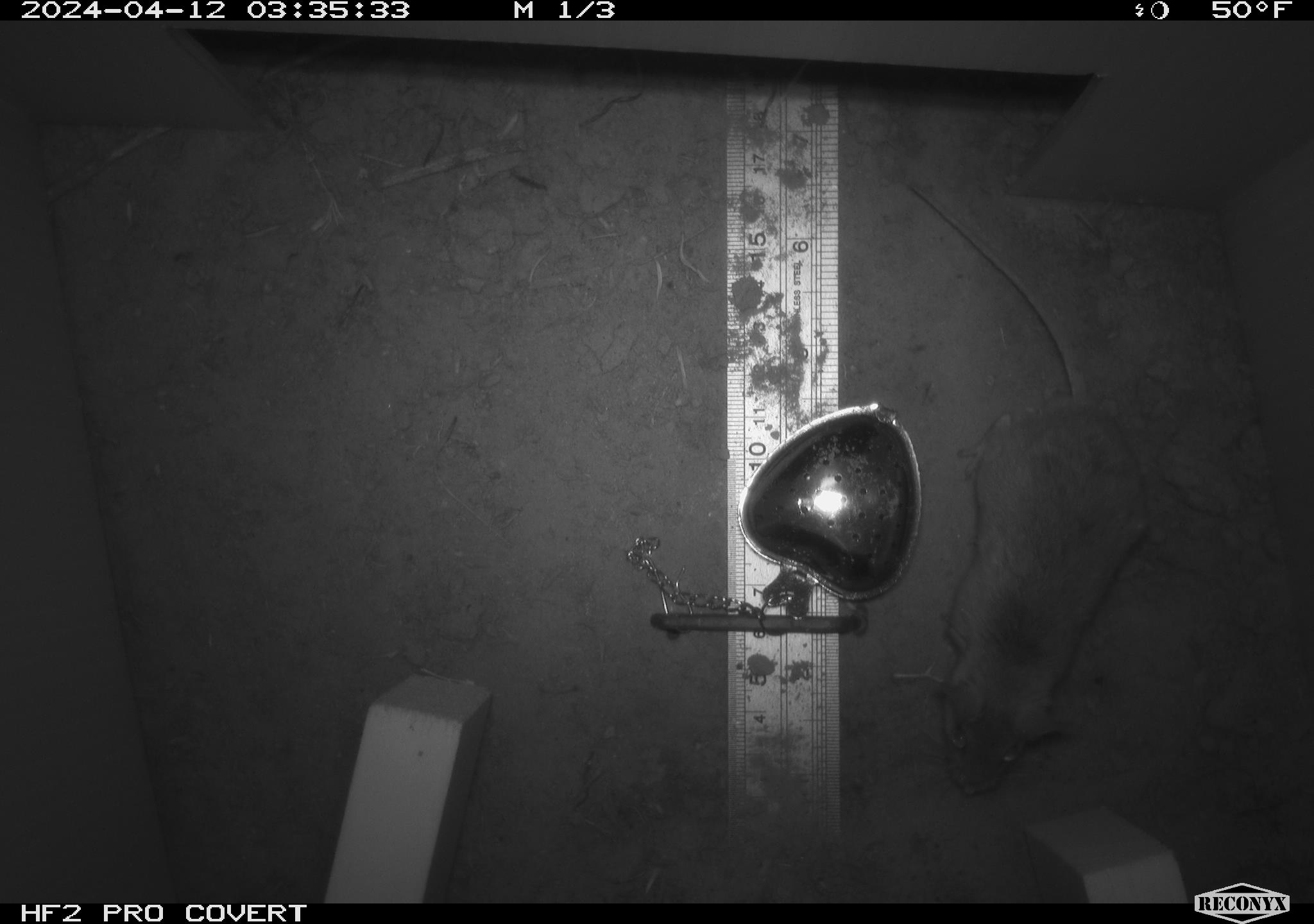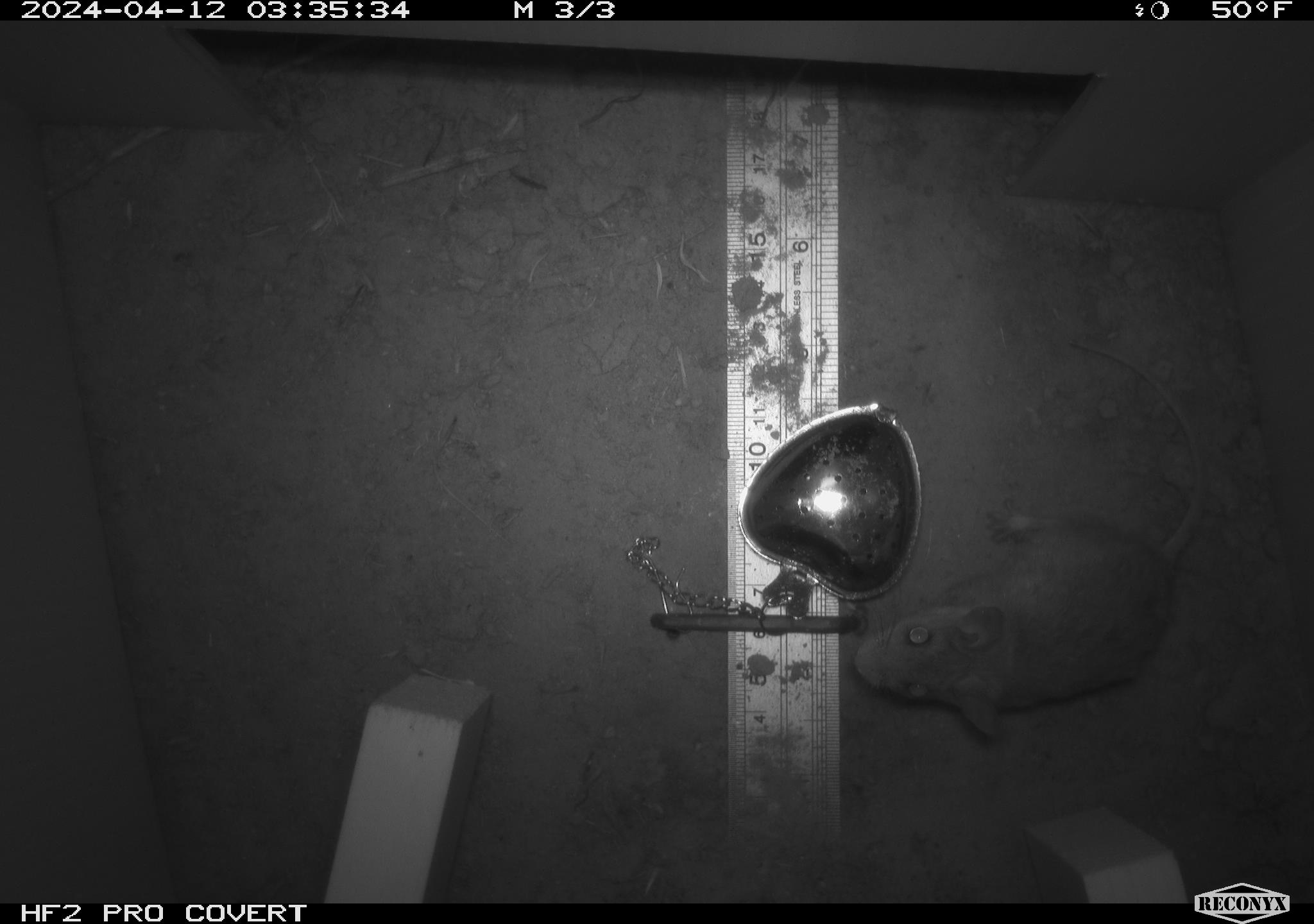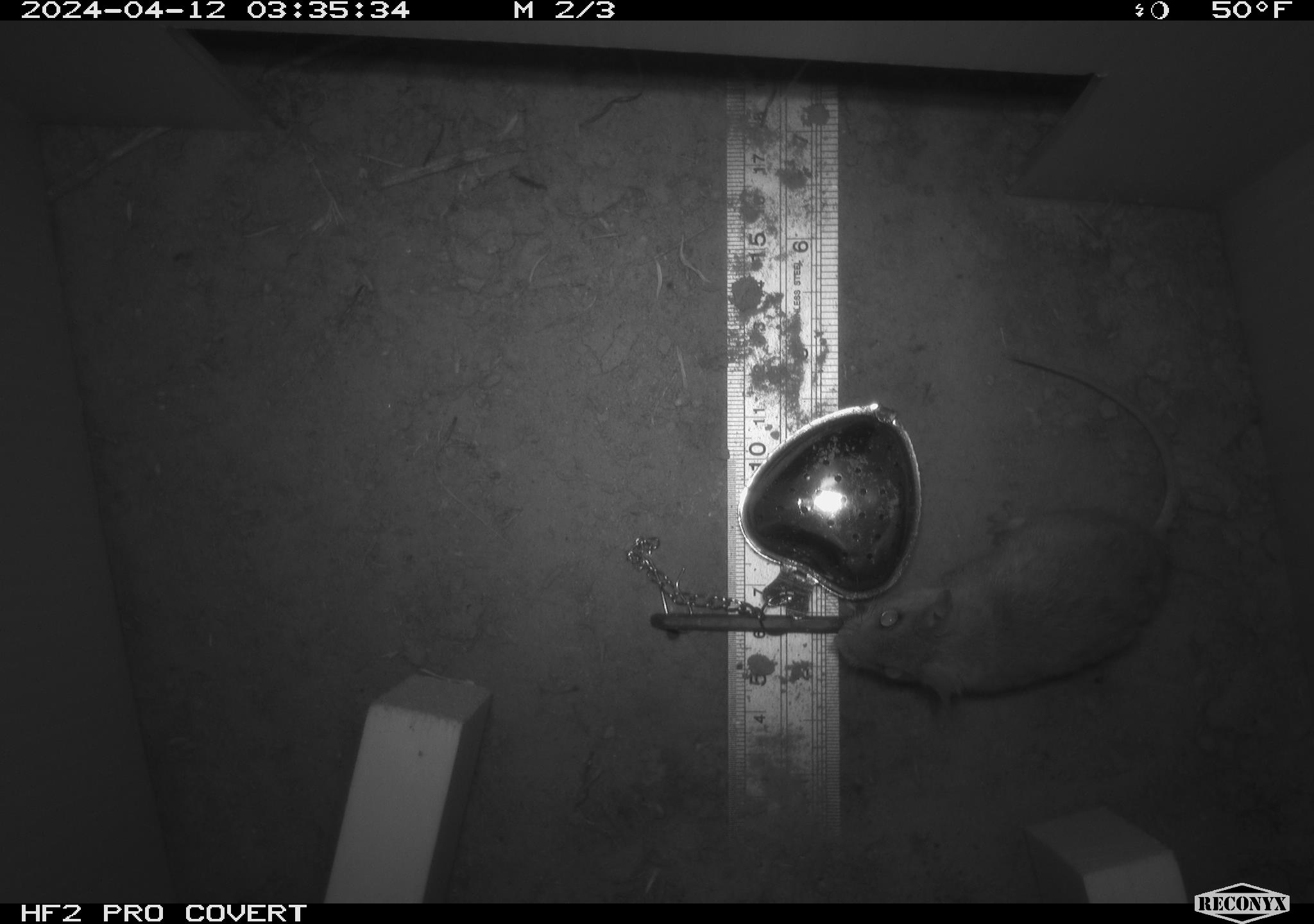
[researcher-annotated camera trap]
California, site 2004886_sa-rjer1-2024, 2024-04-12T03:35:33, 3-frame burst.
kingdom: Animalia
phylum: Chordata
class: Mammalia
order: Rodentia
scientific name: Rodentia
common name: mouse species